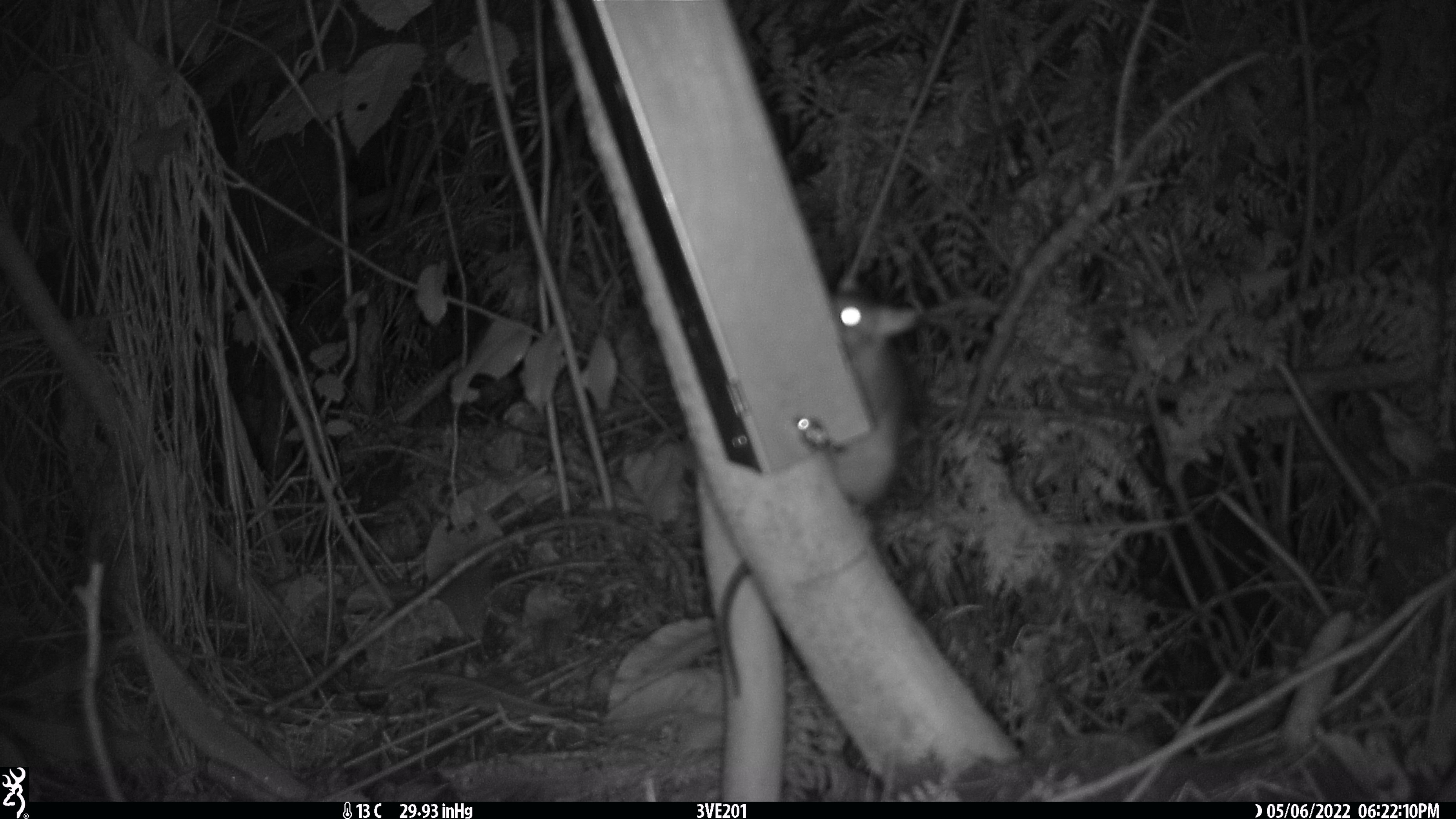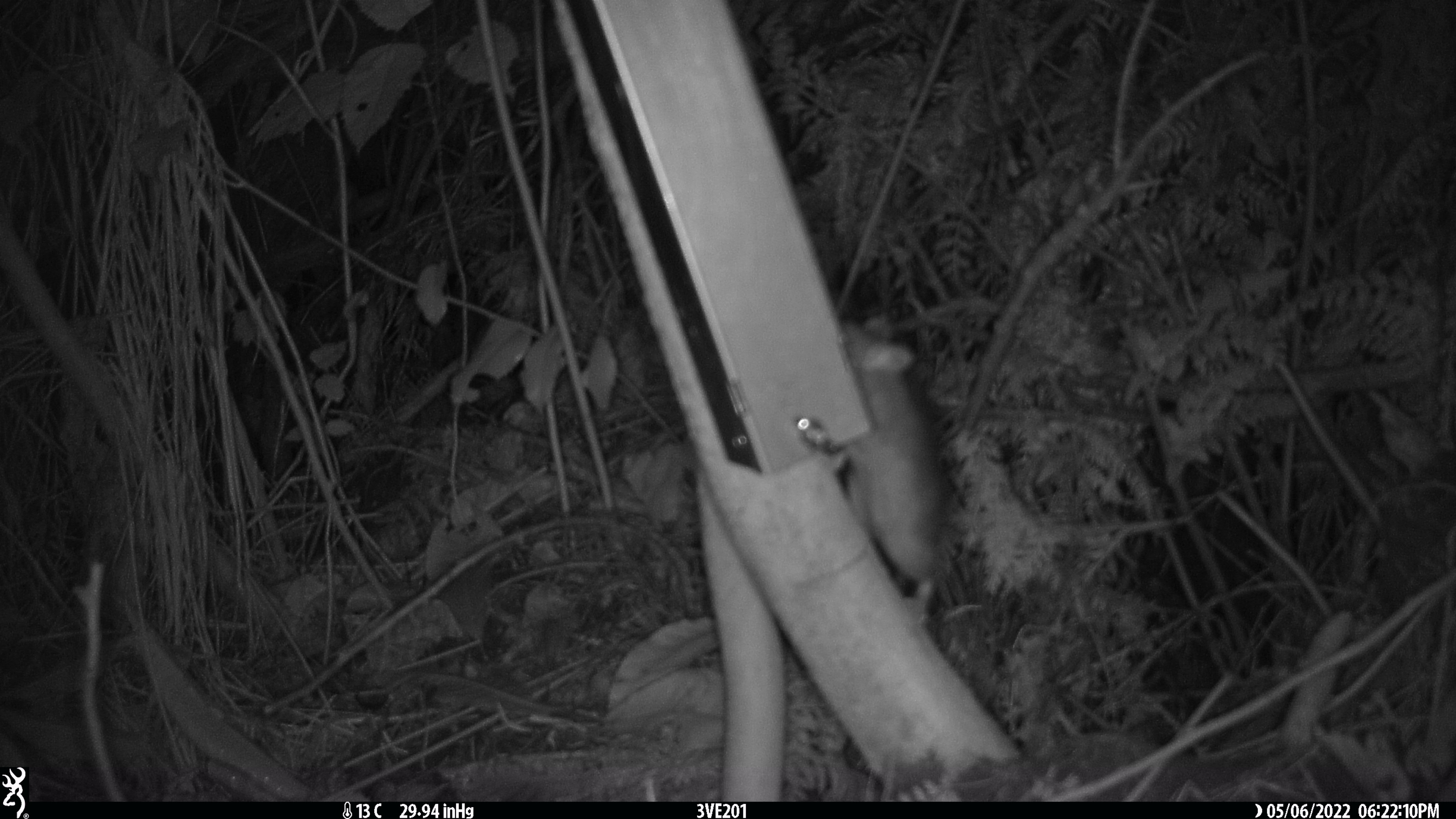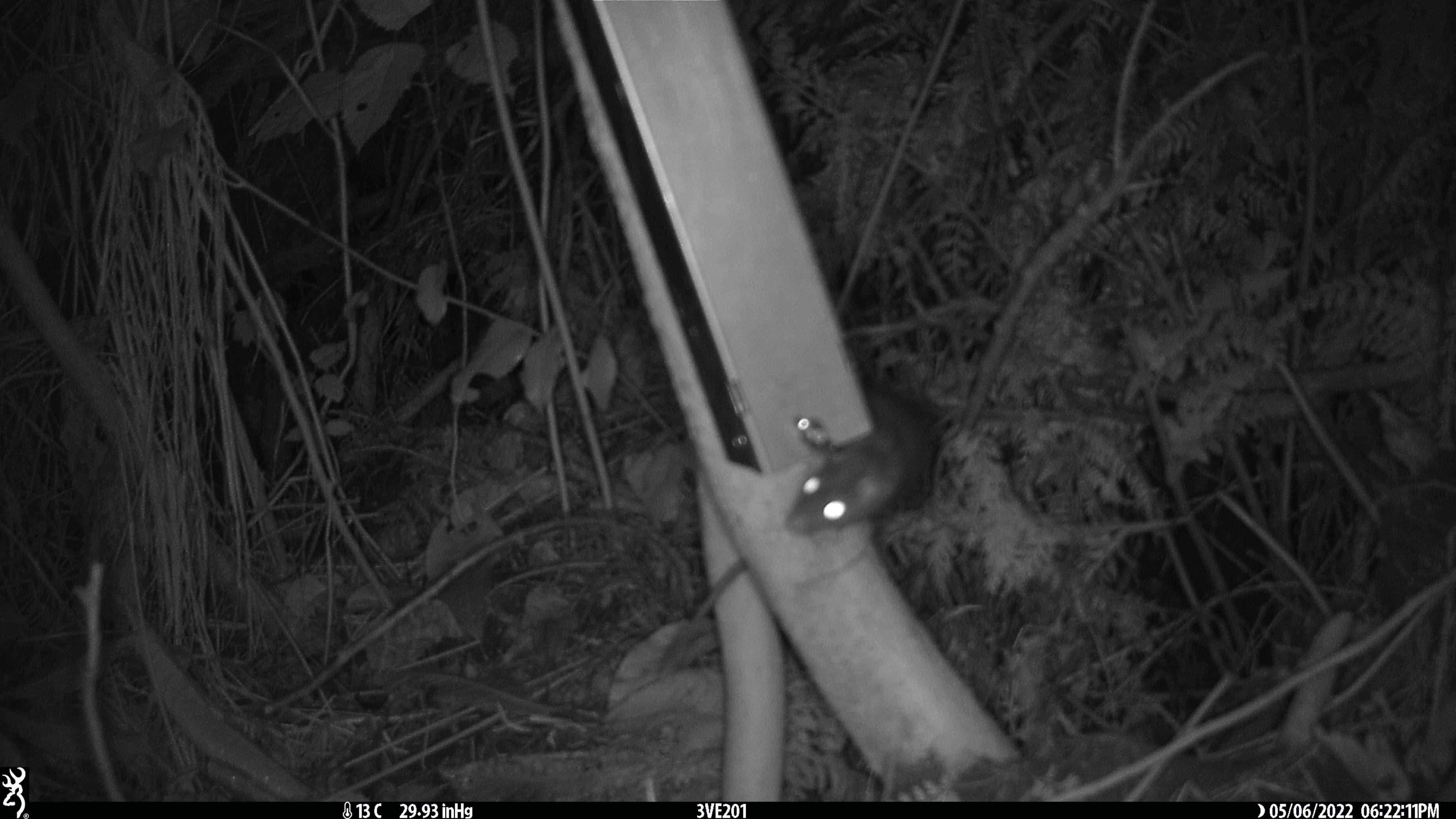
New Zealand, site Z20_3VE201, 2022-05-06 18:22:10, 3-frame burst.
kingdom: Animalia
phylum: Chordata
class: Mammalia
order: Rodentia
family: Muridae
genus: Rattus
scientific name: Rattus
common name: rat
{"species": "rat (Rattus)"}